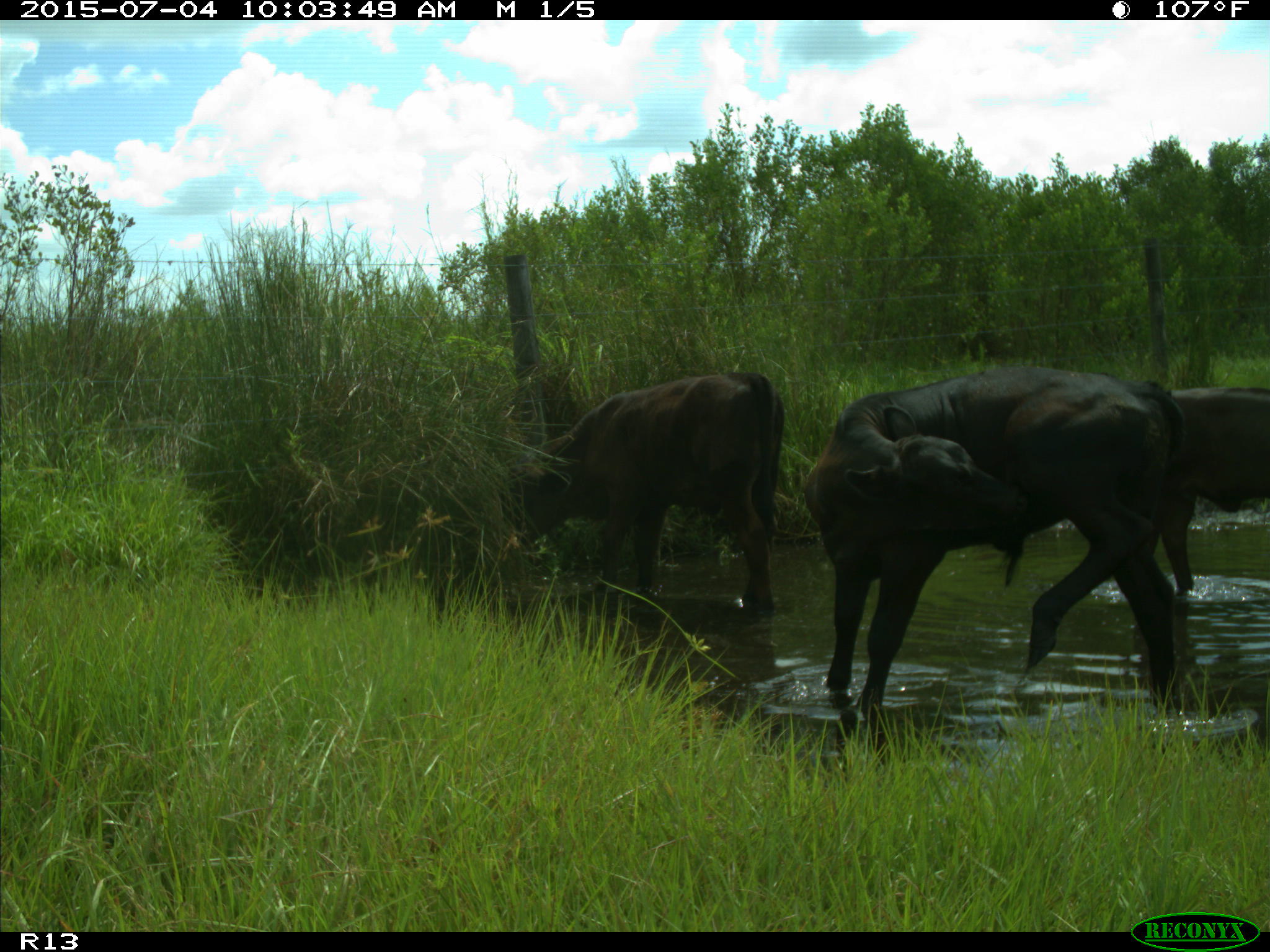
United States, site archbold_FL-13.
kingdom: Animalia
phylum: Chordata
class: Mammalia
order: Artiodactyla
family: Bovidae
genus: Bos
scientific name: Bos taurus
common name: domestic cow